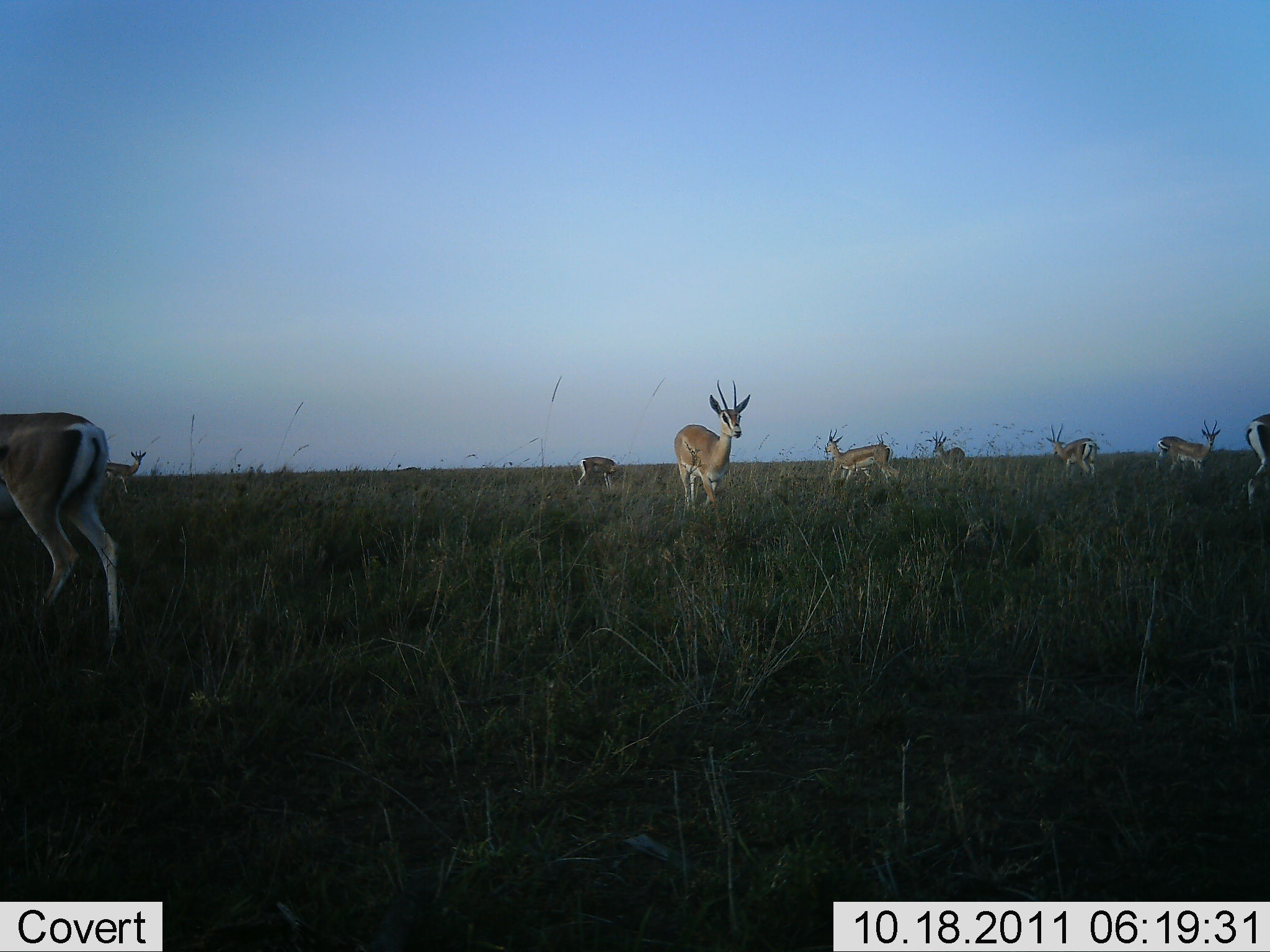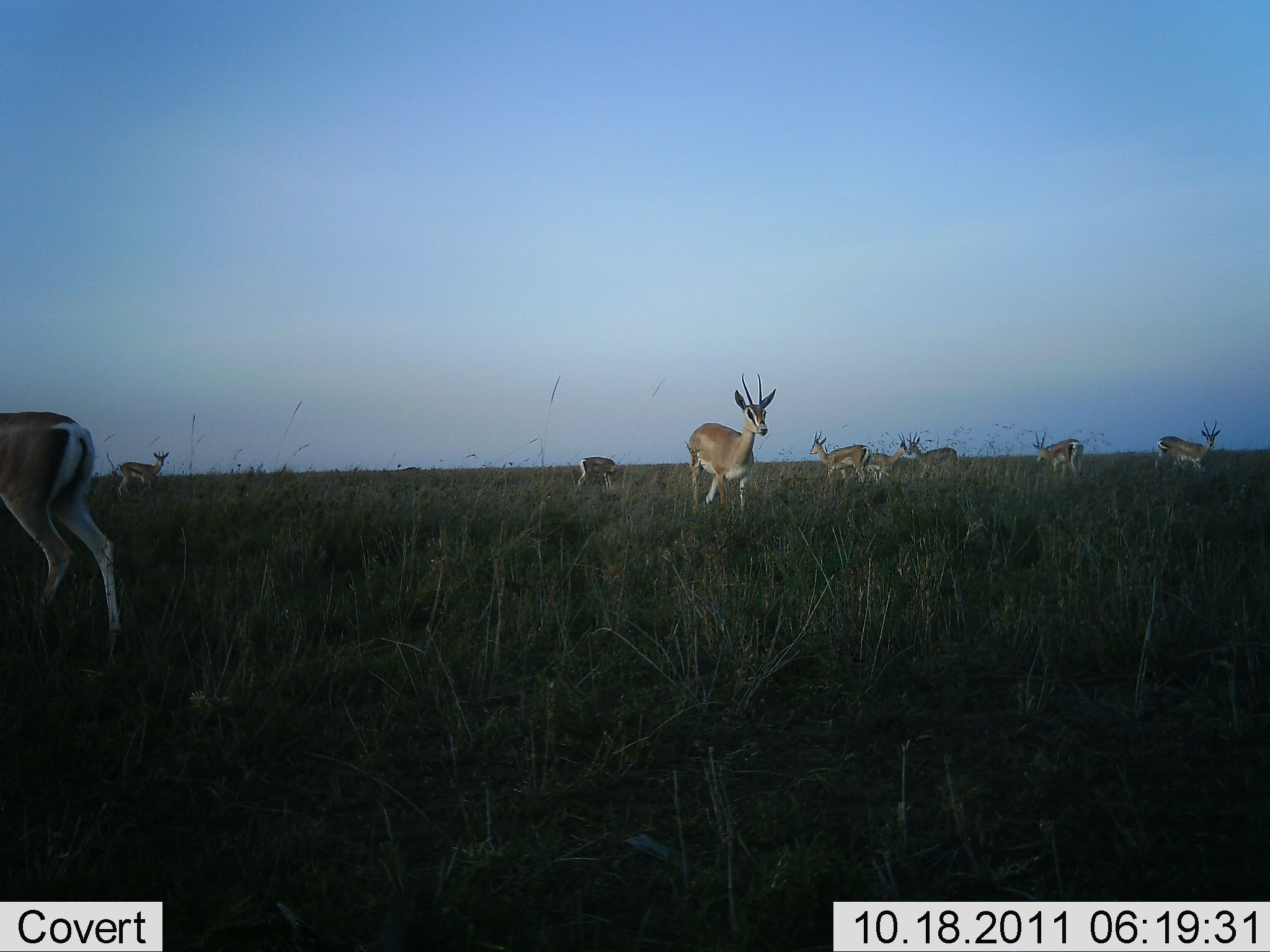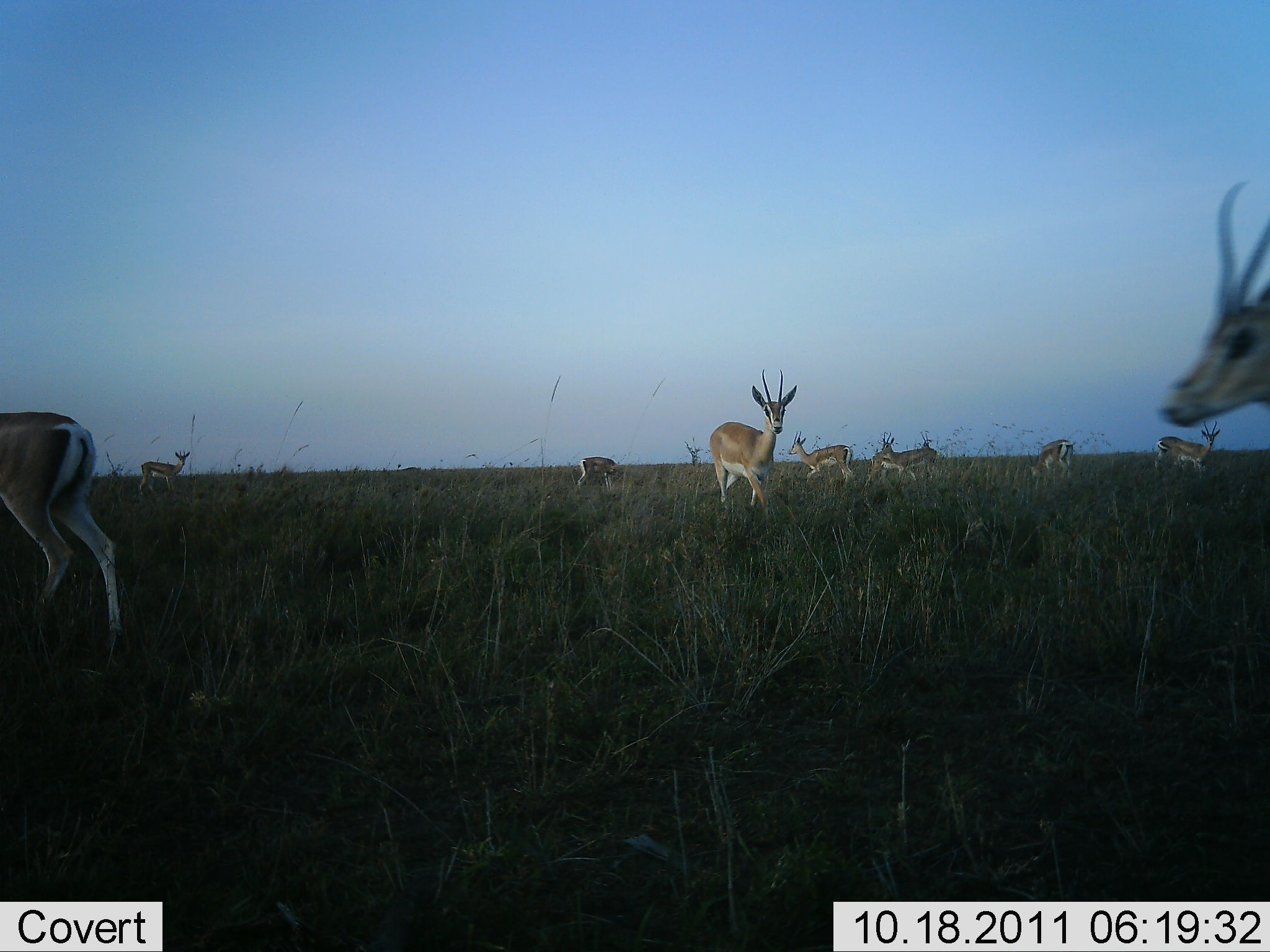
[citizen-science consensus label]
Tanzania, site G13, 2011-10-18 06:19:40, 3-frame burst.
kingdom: Animalia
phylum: Chordata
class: Mammalia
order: Artiodactyla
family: Bovidae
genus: Nanger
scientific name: Nanger granti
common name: grant's gazelle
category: gazellegrants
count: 10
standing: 60%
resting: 0%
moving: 80%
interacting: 0%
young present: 7%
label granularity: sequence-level